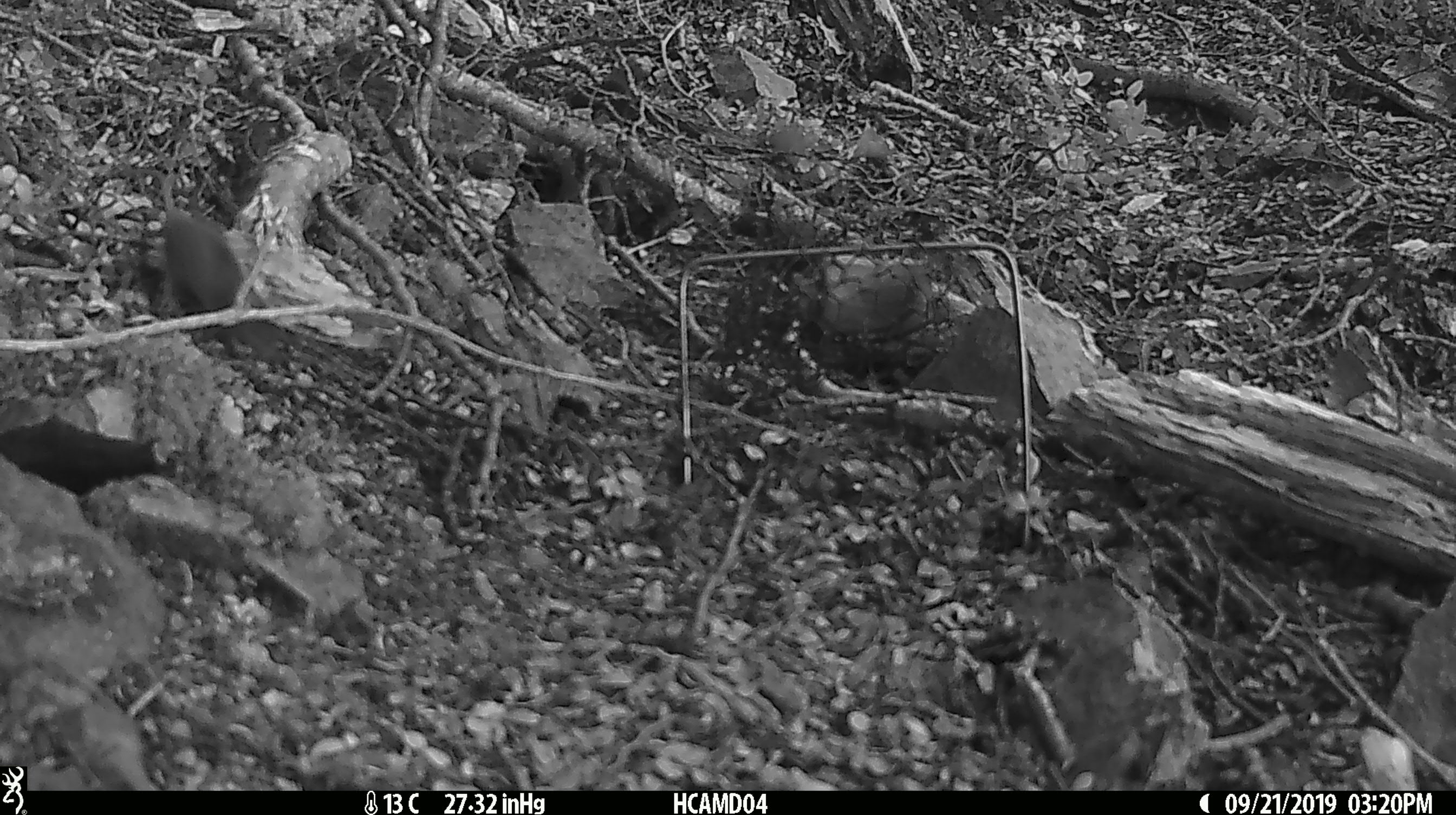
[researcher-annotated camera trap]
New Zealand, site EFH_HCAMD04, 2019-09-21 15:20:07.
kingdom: Animalia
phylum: Chordata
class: Mammalia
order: Rodentia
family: Muridae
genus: Mus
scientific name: Mus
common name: mouse